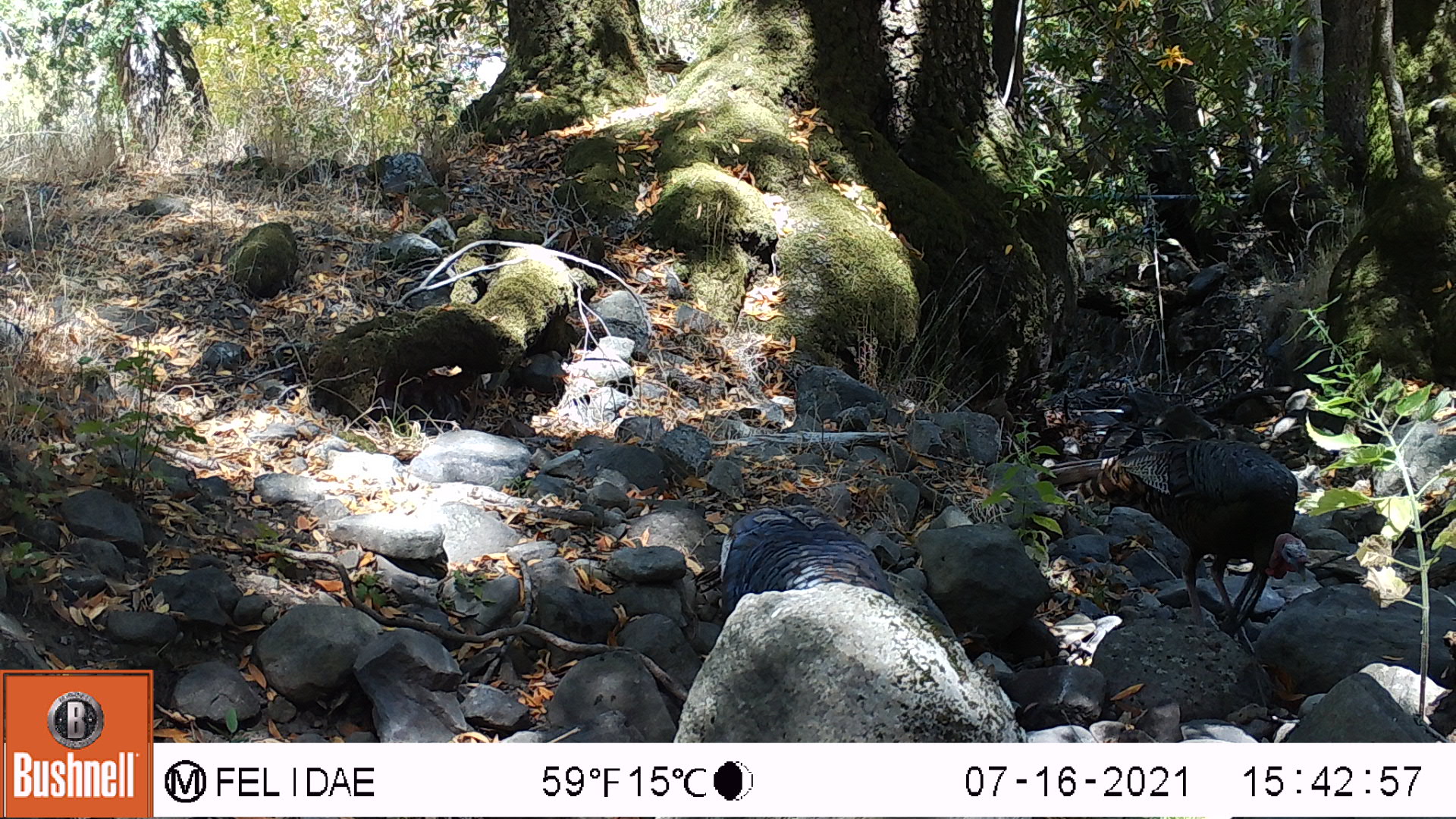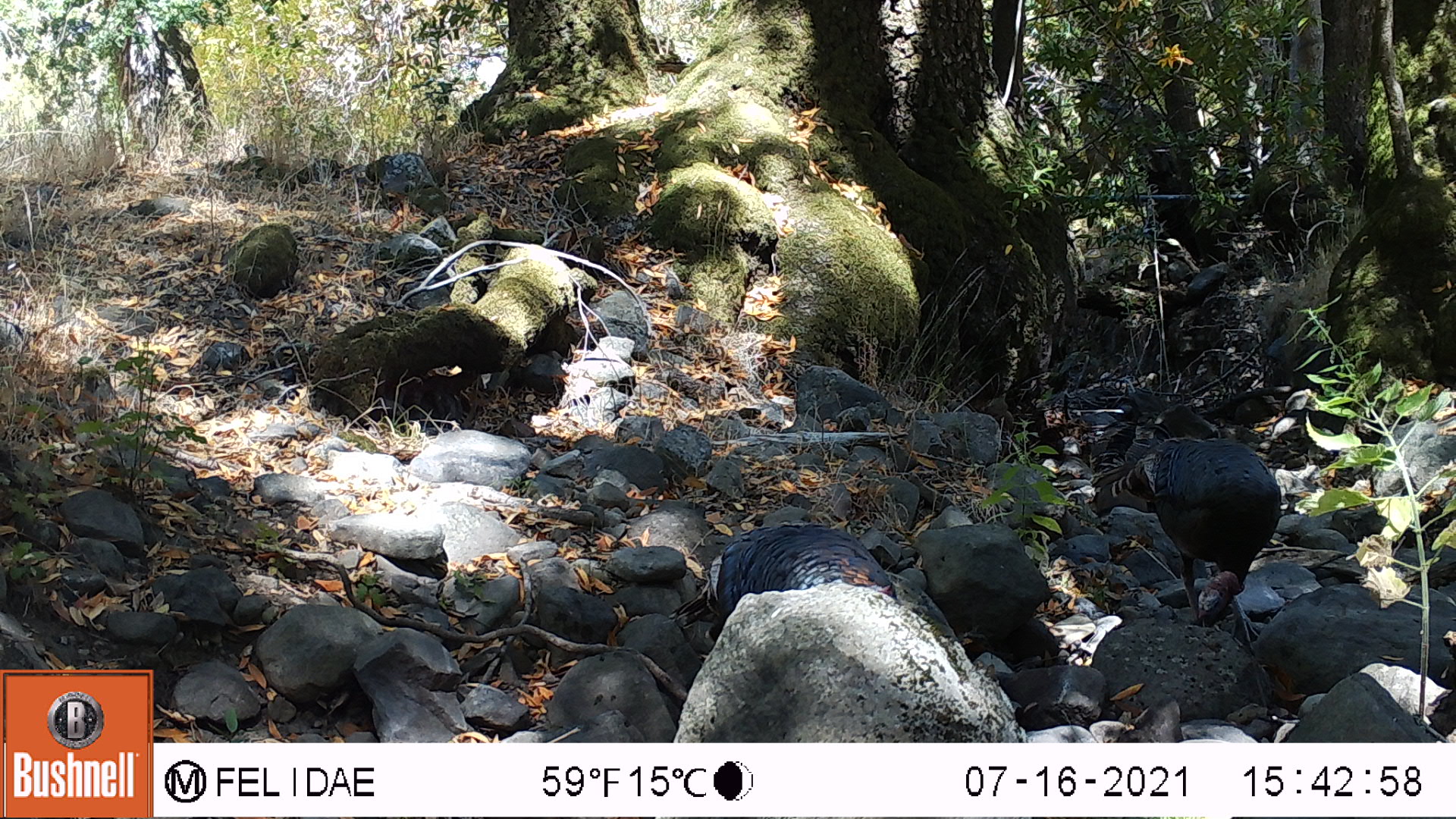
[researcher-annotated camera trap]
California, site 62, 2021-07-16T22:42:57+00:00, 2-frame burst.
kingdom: Animalia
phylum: Chordata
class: Aves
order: Galliformes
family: Phasianidae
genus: Meleagris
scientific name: Meleagris gallopavo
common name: turkey